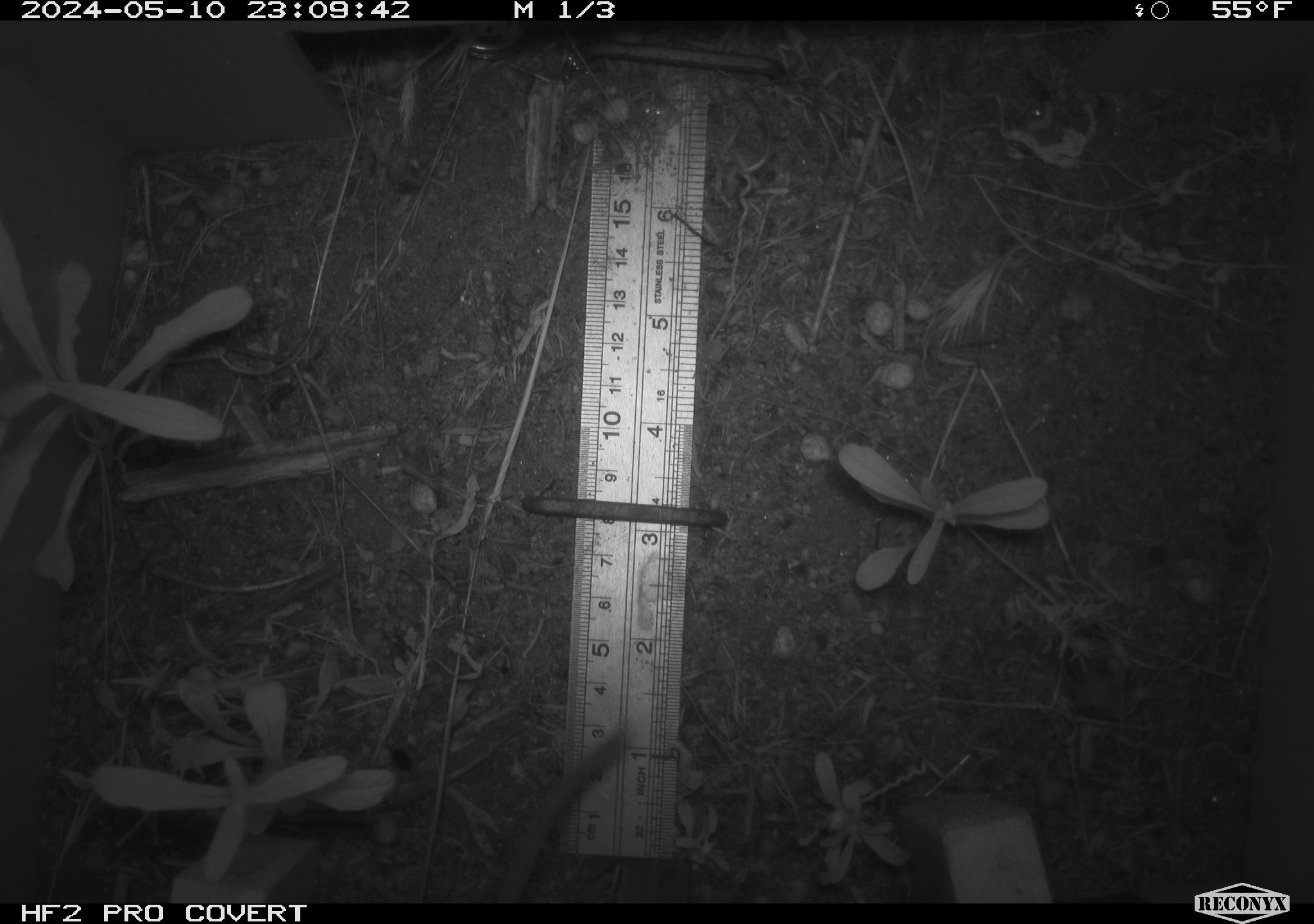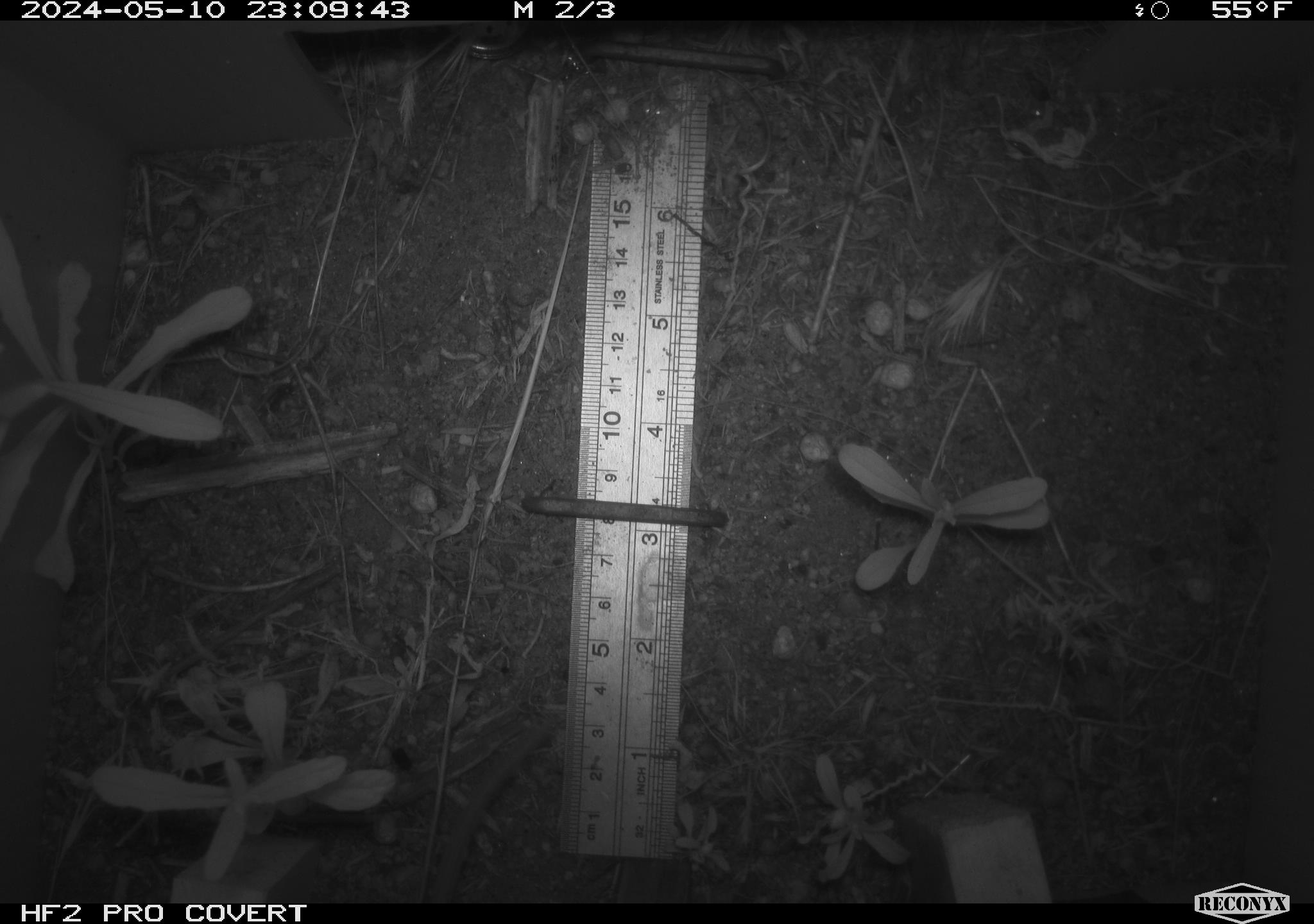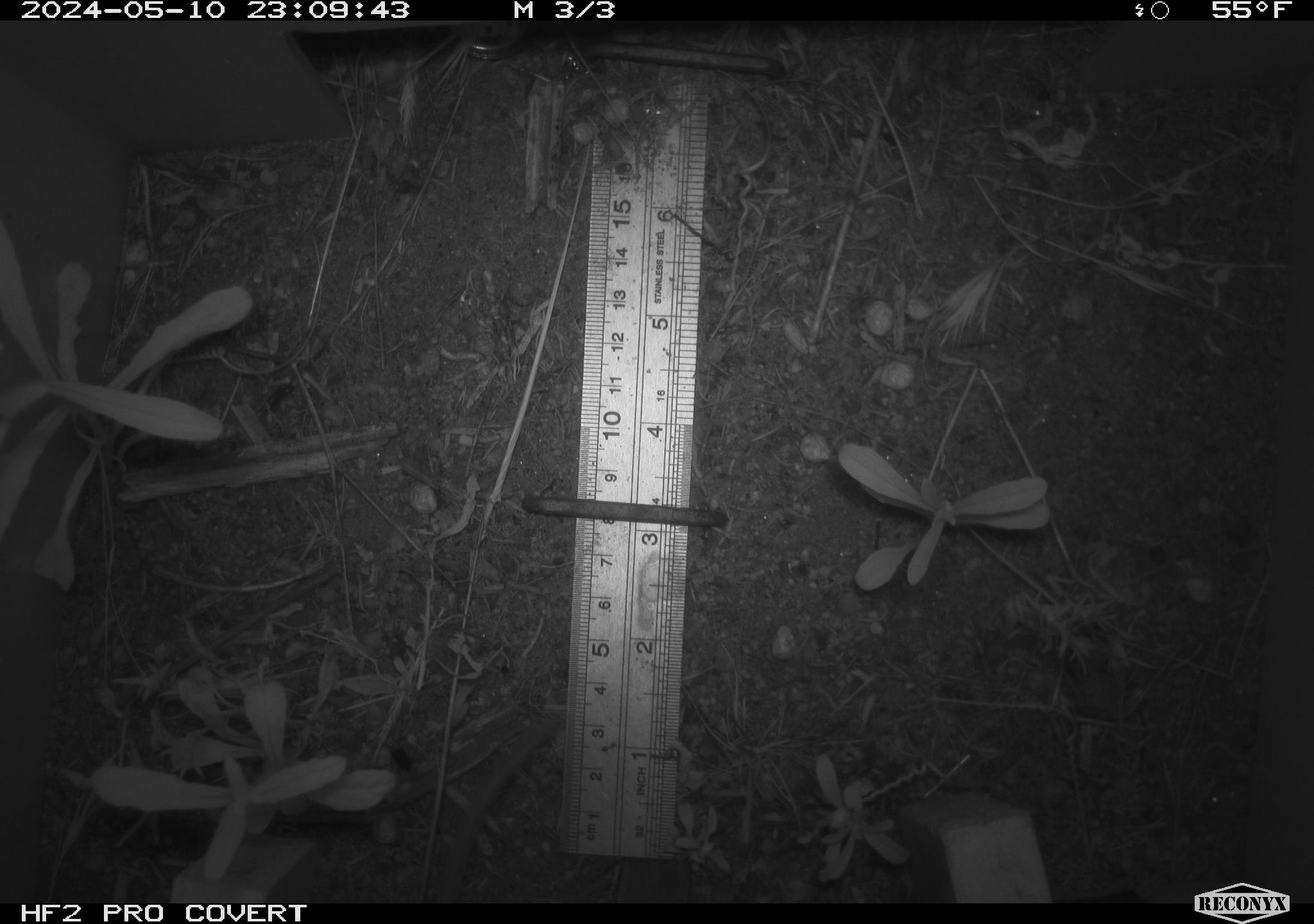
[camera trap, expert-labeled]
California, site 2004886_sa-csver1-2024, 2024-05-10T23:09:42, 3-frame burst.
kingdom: Animalia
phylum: Chordata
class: Mammalia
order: Rodentia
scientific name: Rodentia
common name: rodent